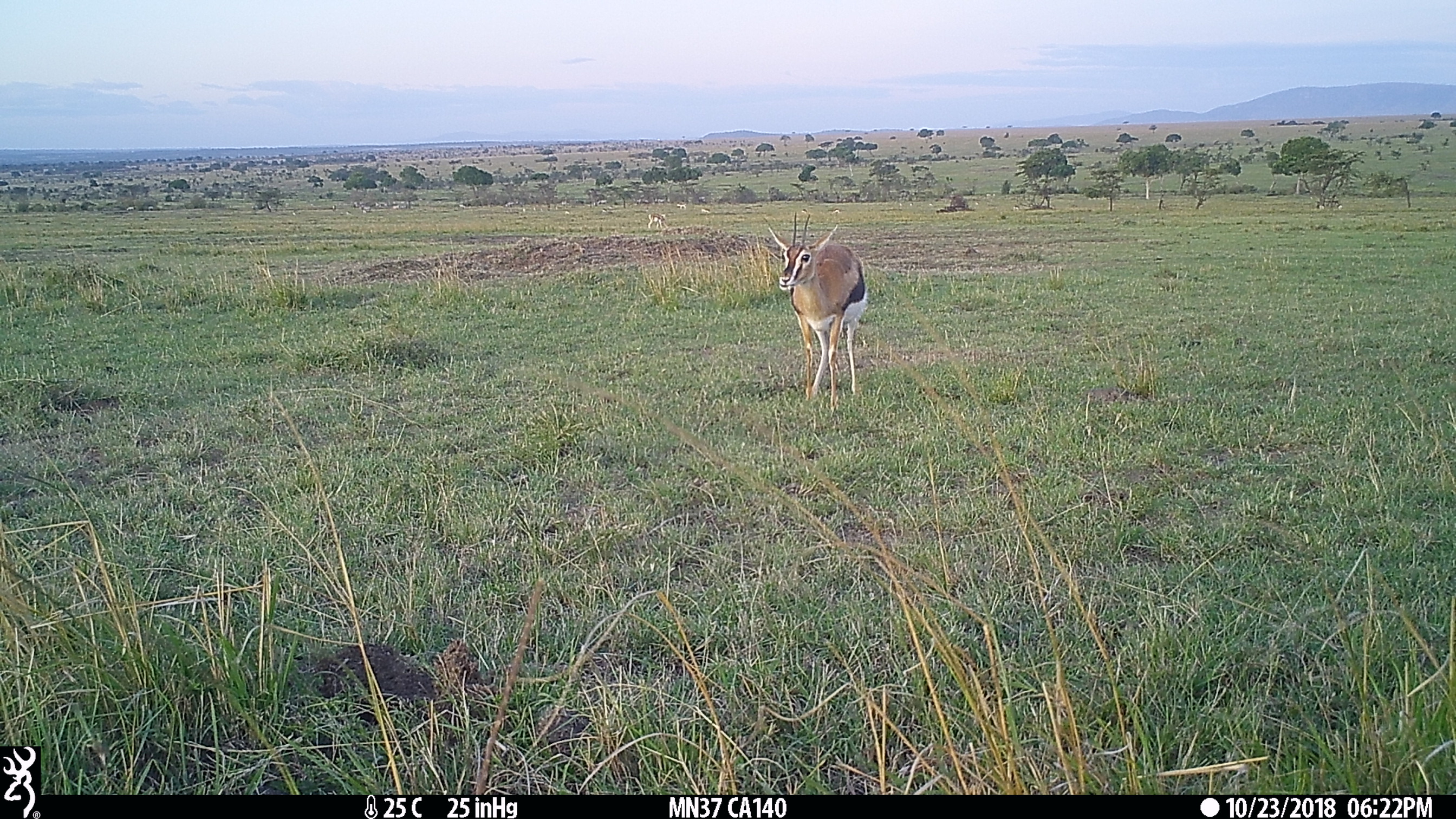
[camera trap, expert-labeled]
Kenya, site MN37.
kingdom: Animalia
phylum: Chordata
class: Mammalia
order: Artiodactyla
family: Bovidae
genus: Eudorcas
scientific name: Eudorcas thomsonii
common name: thomon's gazelle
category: gazelle thomsons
Gazelle thomsons (thomon's gazelle) (Eudorcas thomsonii).